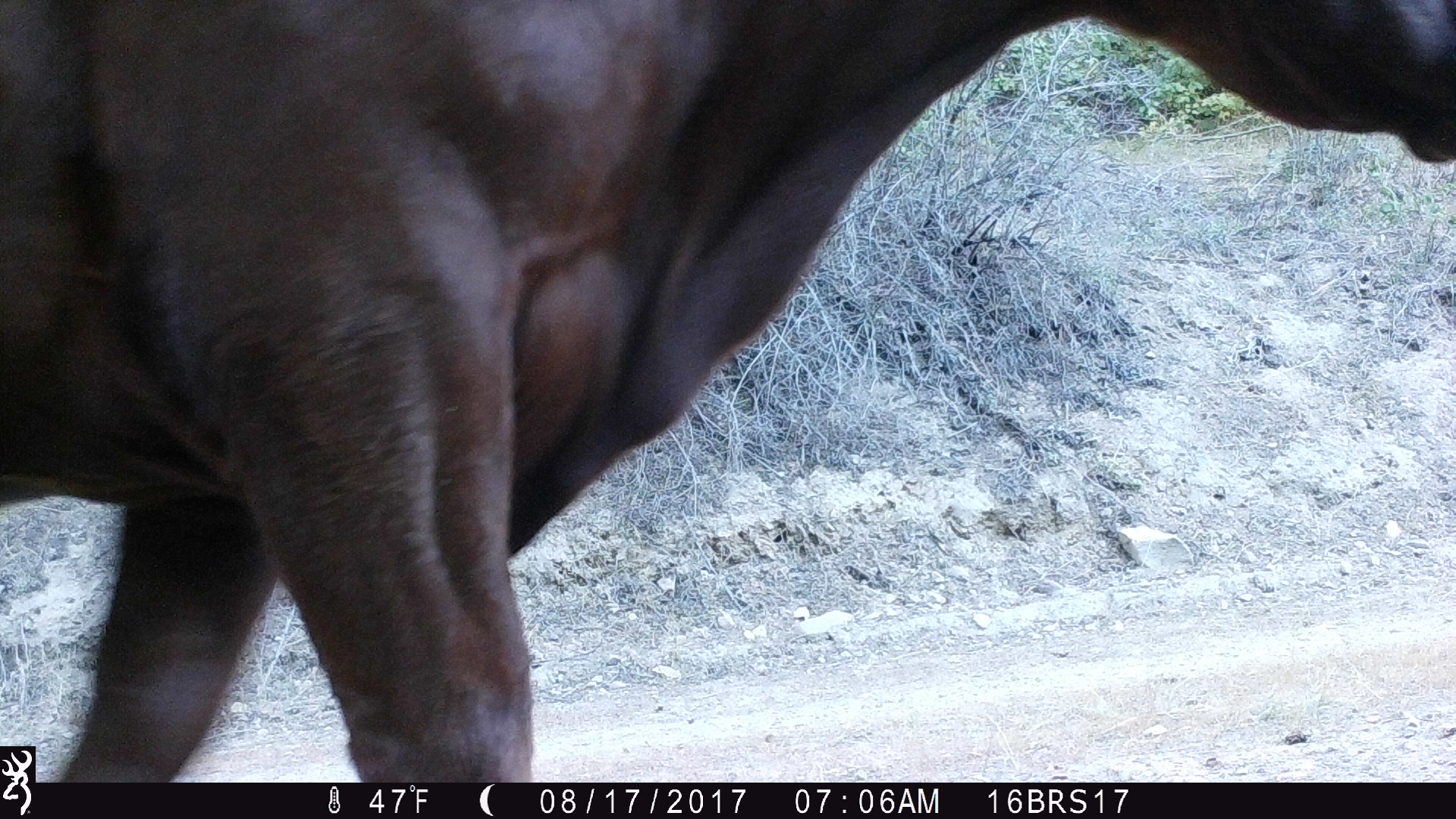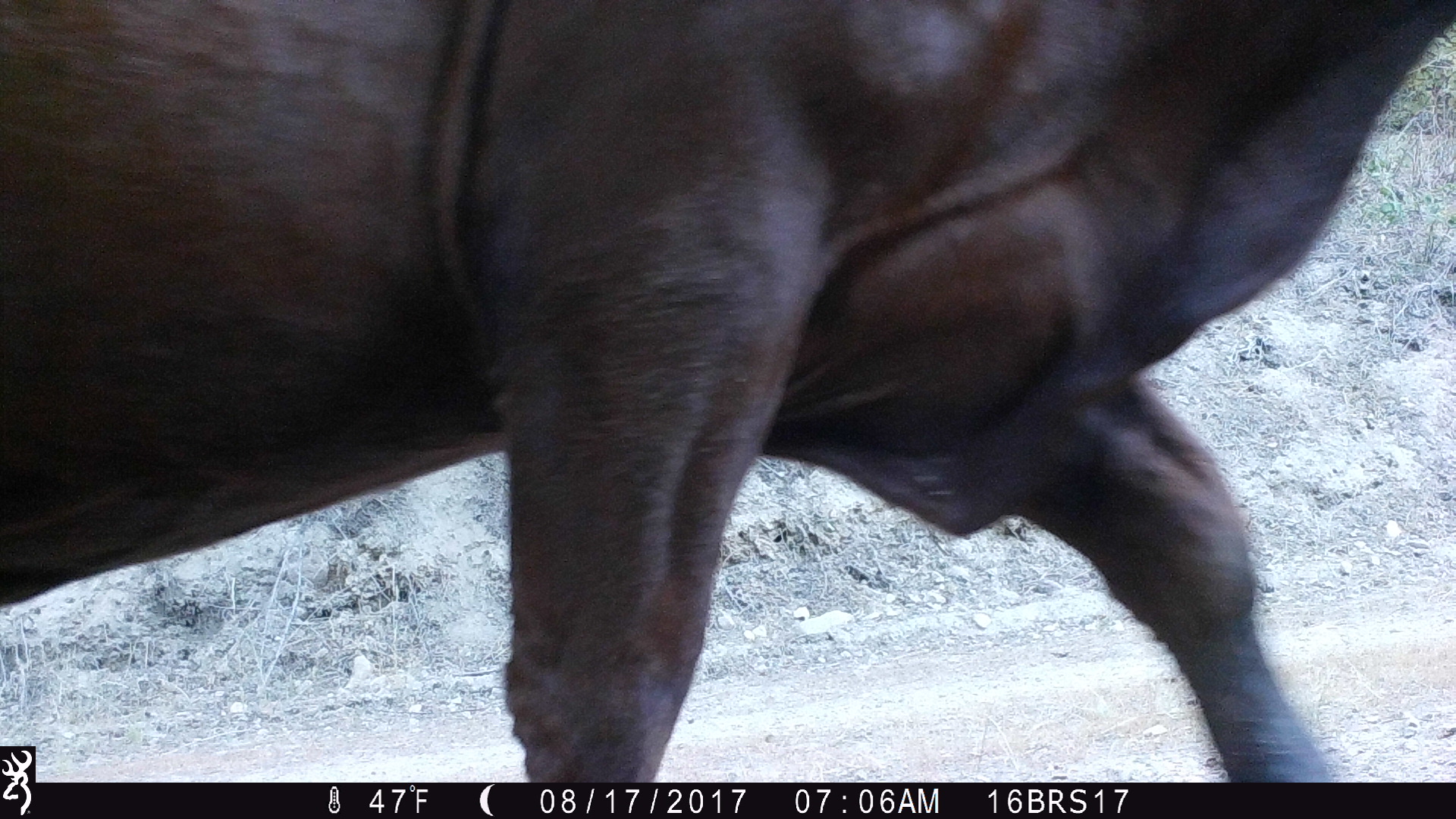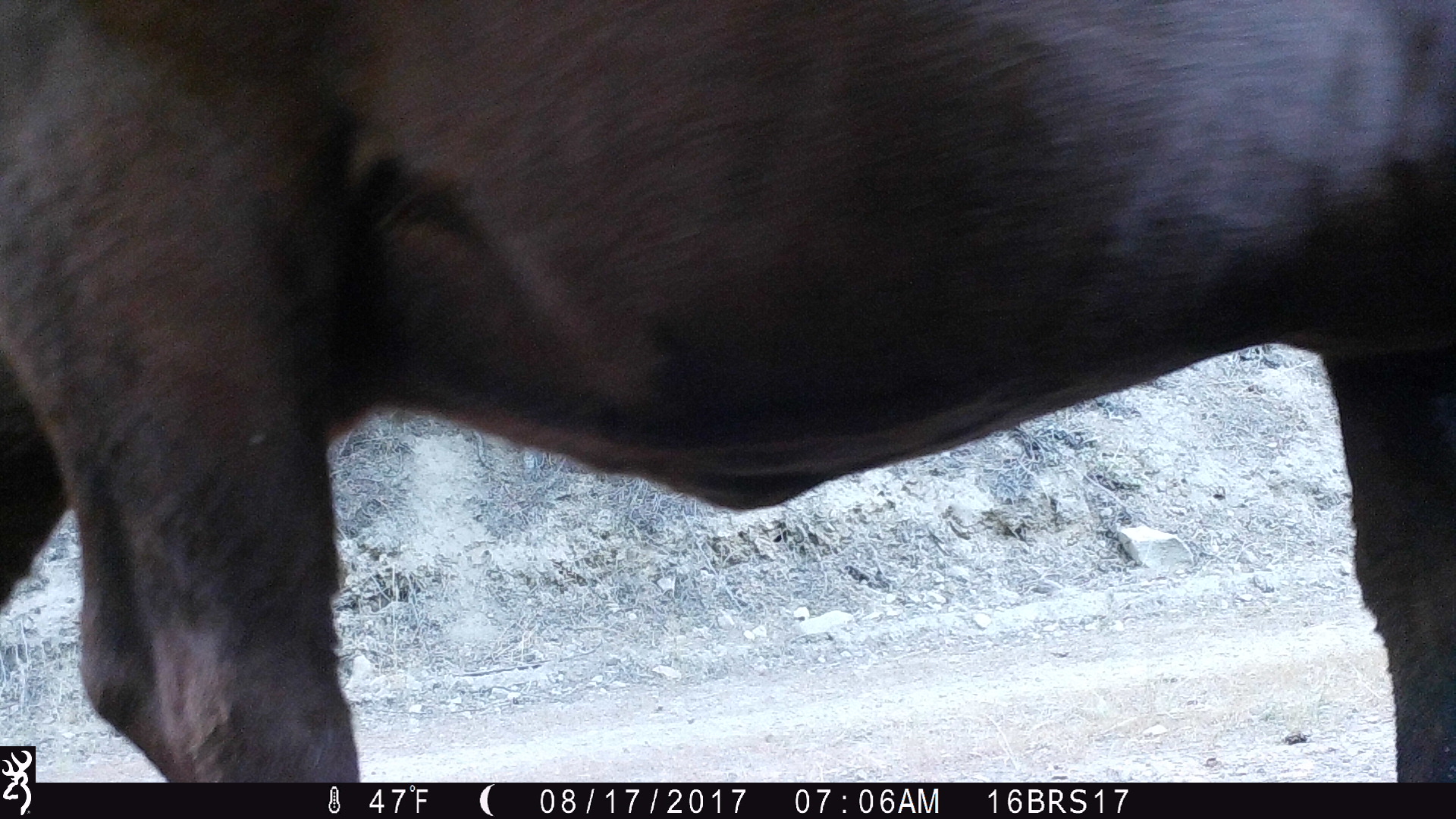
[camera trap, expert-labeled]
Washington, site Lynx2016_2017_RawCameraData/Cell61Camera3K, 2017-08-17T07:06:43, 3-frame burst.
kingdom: Animalia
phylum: Chordata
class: Mammalia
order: Artiodactyla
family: Bovidae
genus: Bos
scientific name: Bos taurus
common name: domestic cattle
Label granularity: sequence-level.